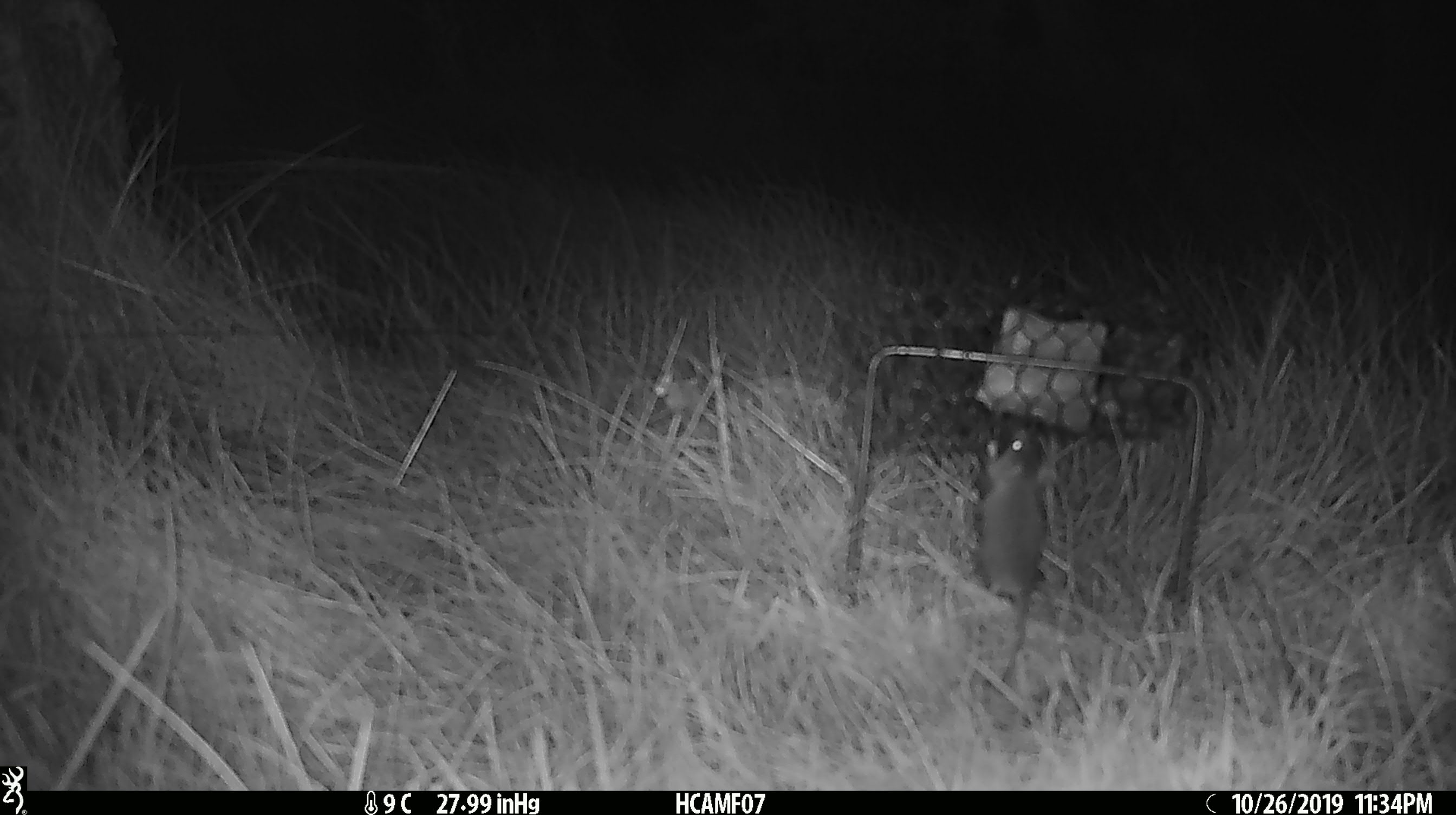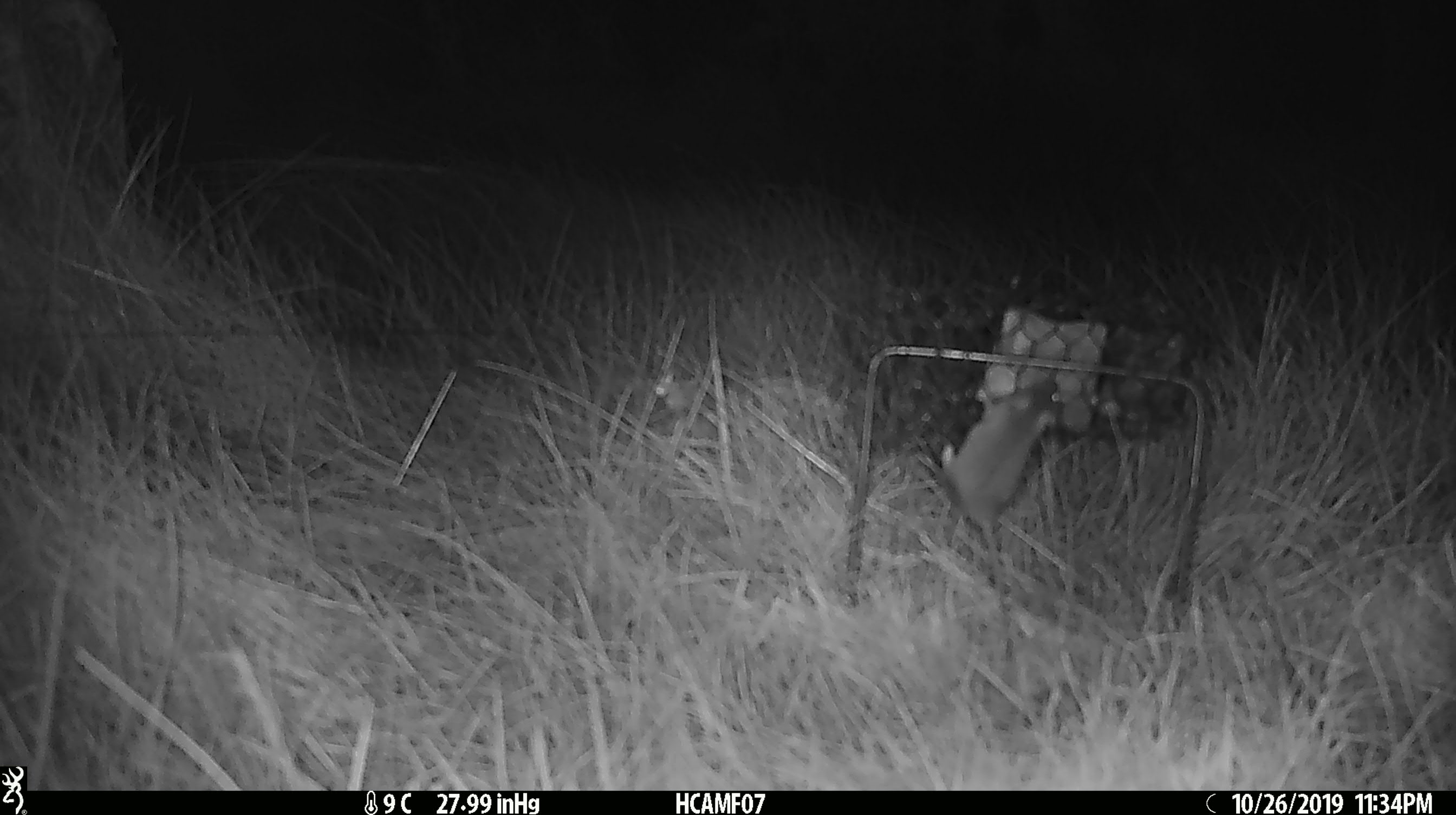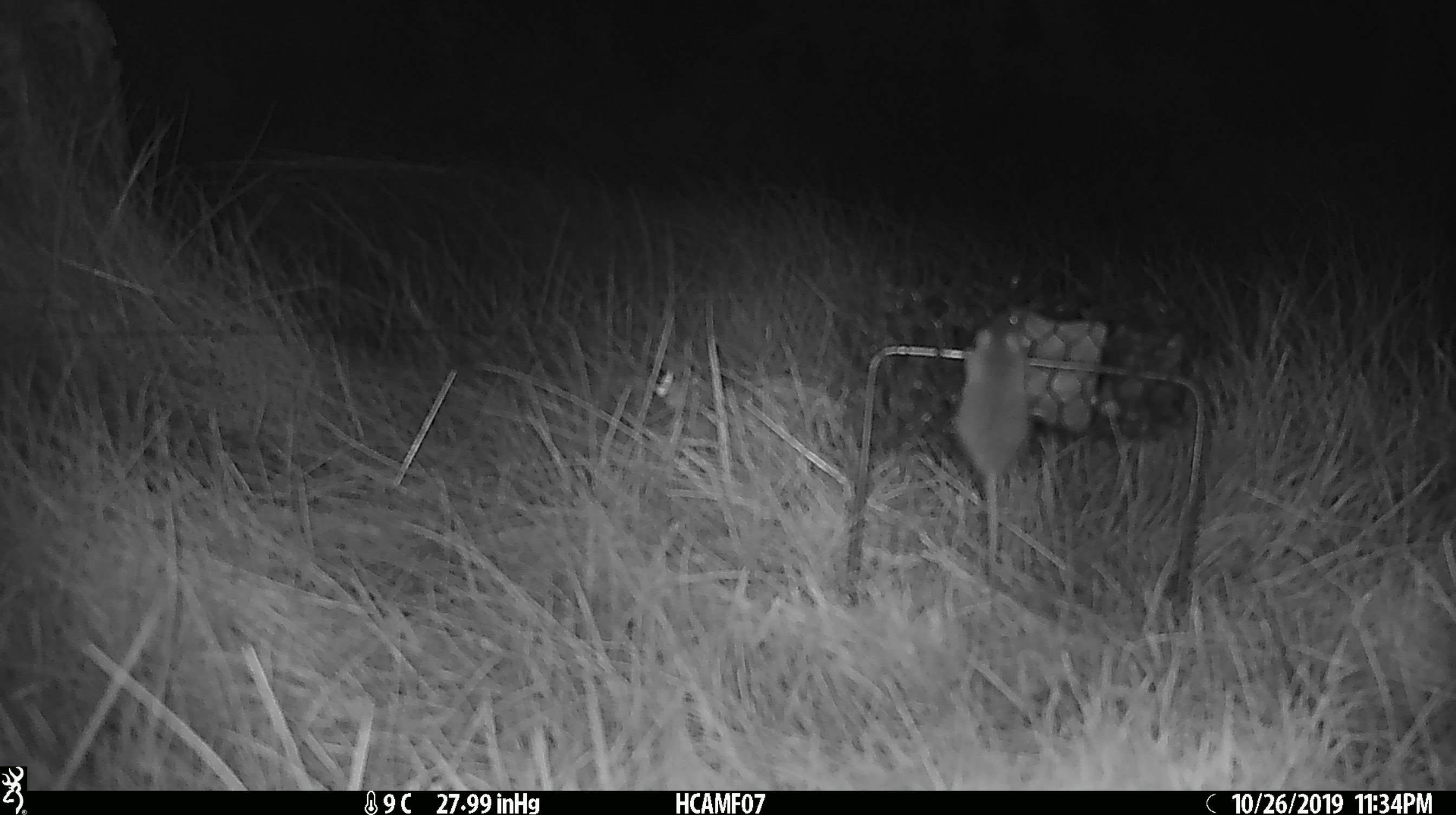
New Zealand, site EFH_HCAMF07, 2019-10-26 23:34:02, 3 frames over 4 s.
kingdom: Animalia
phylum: Chordata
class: Mammalia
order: Rodentia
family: Muridae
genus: Mus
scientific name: Mus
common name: mouse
Mouse (Mus).